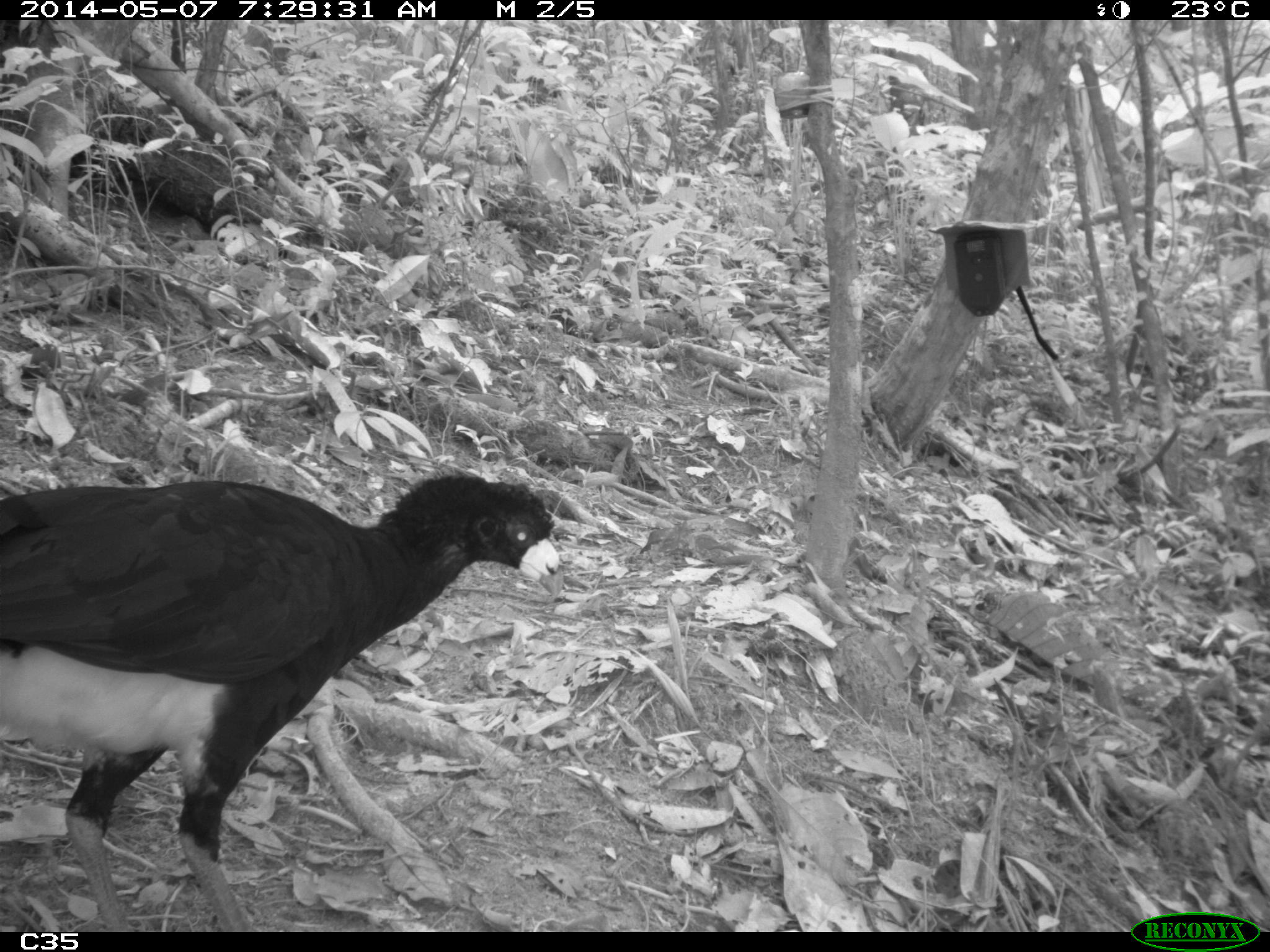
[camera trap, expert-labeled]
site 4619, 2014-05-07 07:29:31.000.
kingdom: Animalia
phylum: Chordata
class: Aves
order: Galliformes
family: Cracidae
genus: Crax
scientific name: Crax alector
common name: black curassow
Crax alector (black curassow), count 2, age adult, sex female.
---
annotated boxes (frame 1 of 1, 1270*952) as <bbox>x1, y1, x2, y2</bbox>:
crax alector: <bbox>0, 472, 565, 932</bbox>